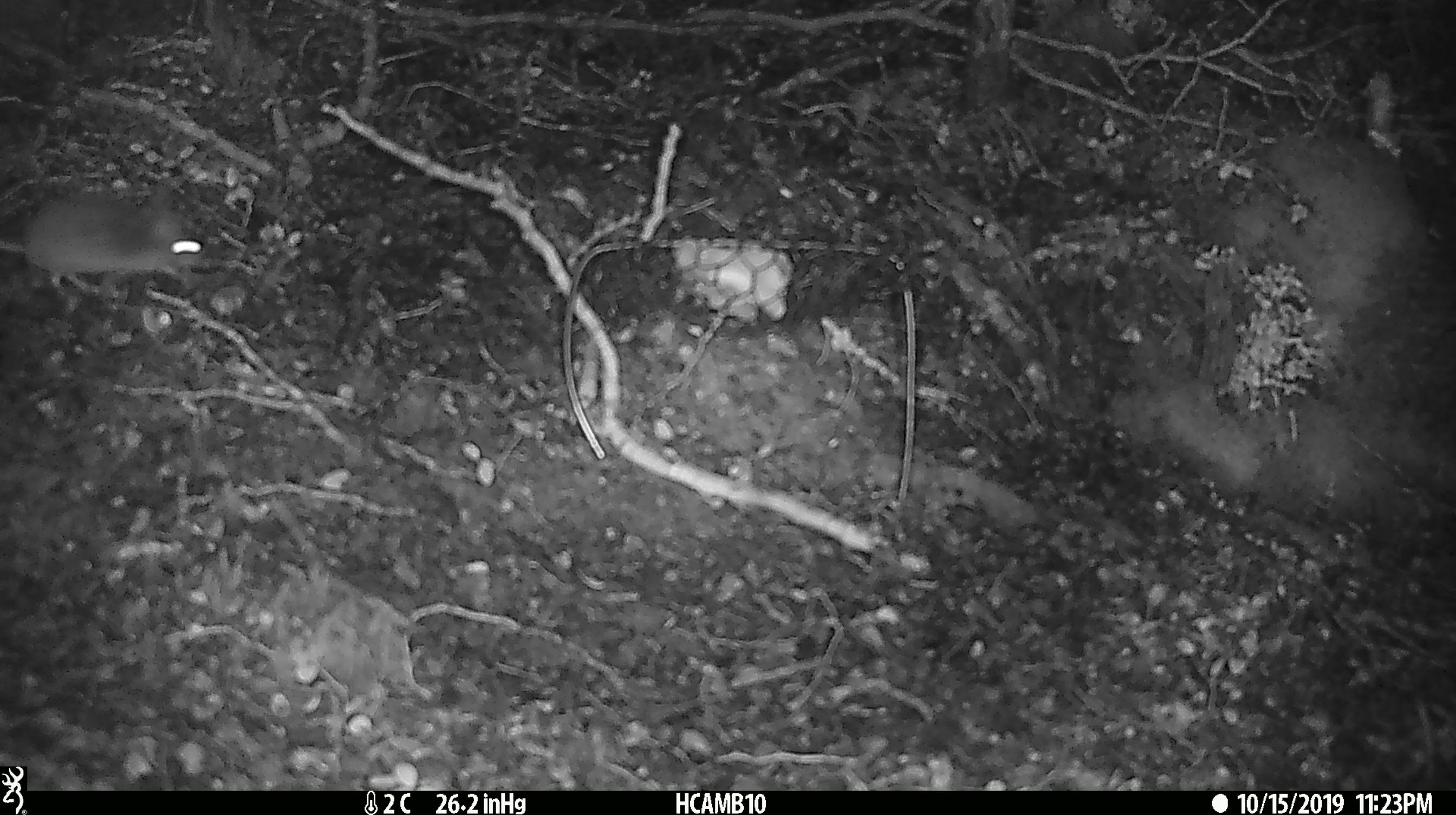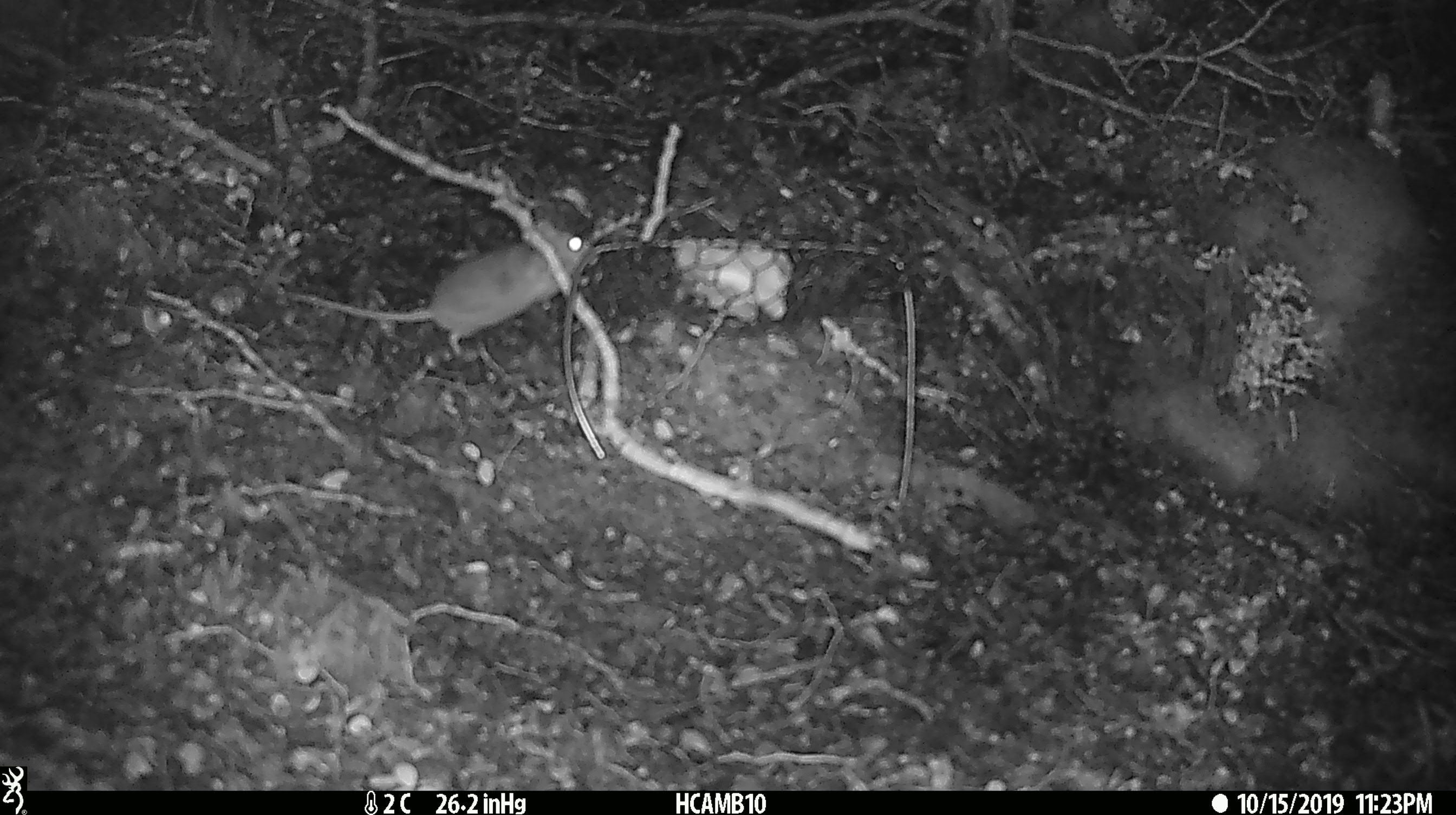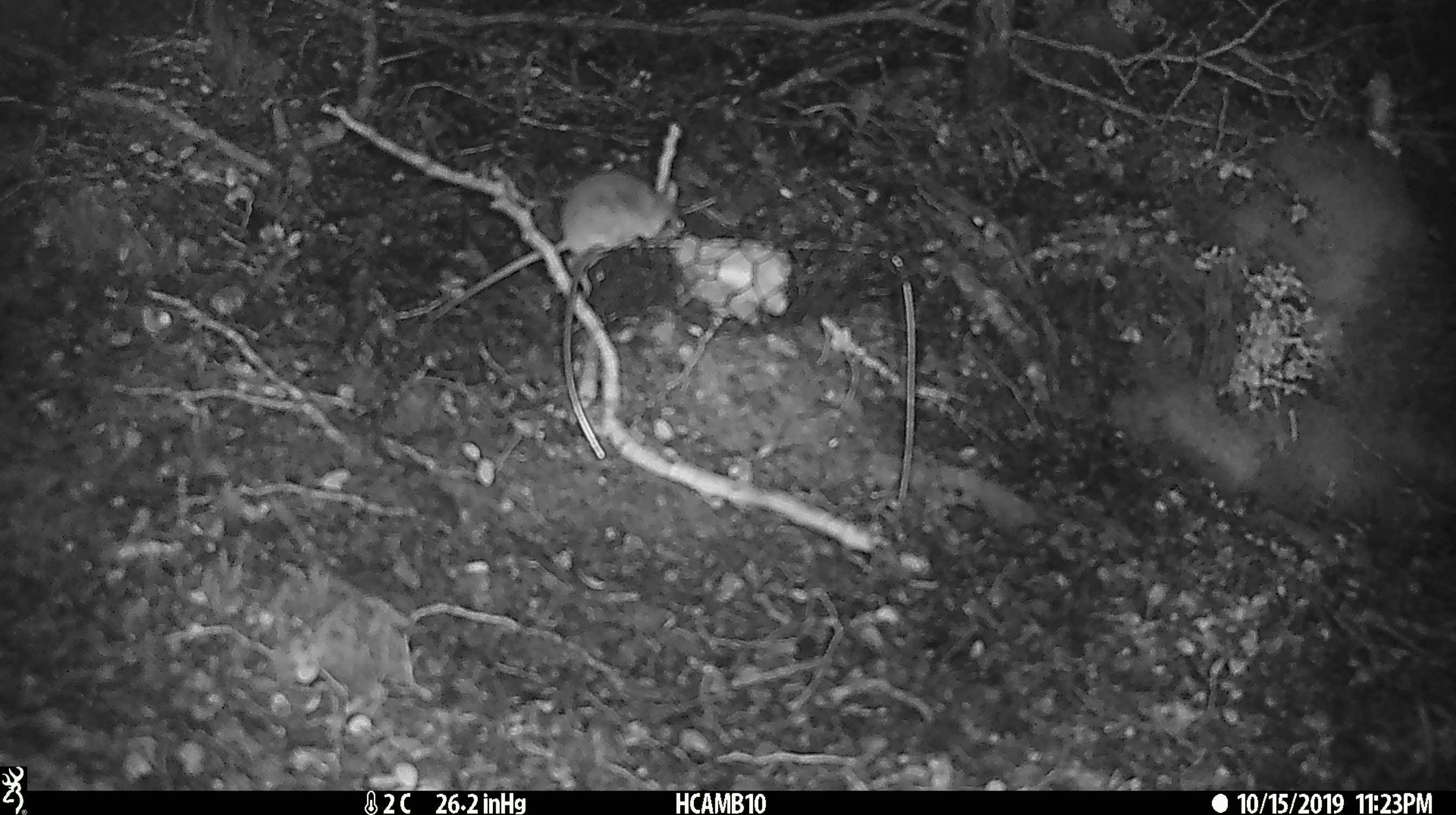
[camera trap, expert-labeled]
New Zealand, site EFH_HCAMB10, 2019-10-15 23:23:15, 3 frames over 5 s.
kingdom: Animalia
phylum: Chordata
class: Mammalia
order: Rodentia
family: Muridae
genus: Mus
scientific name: Mus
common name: mouse